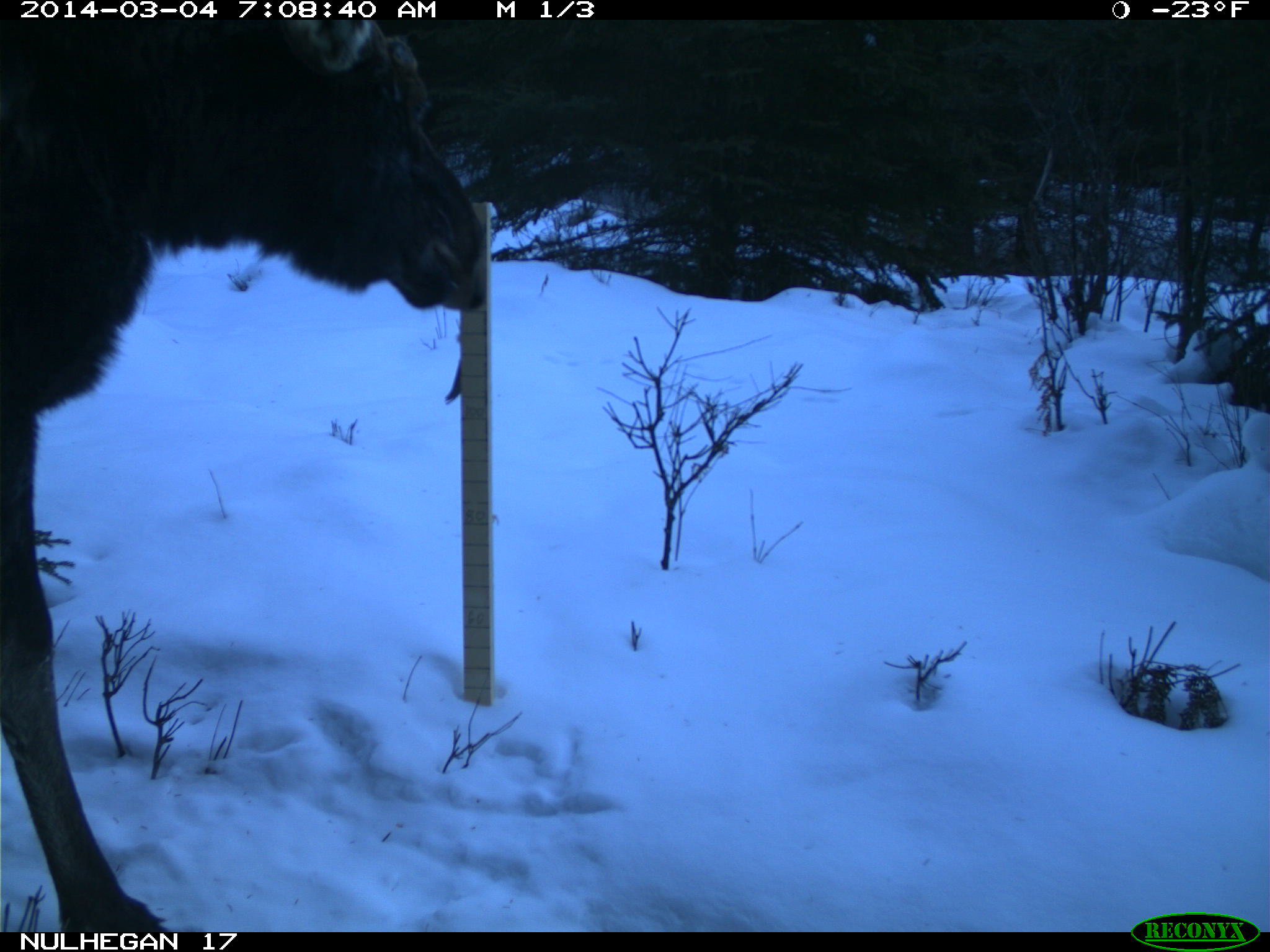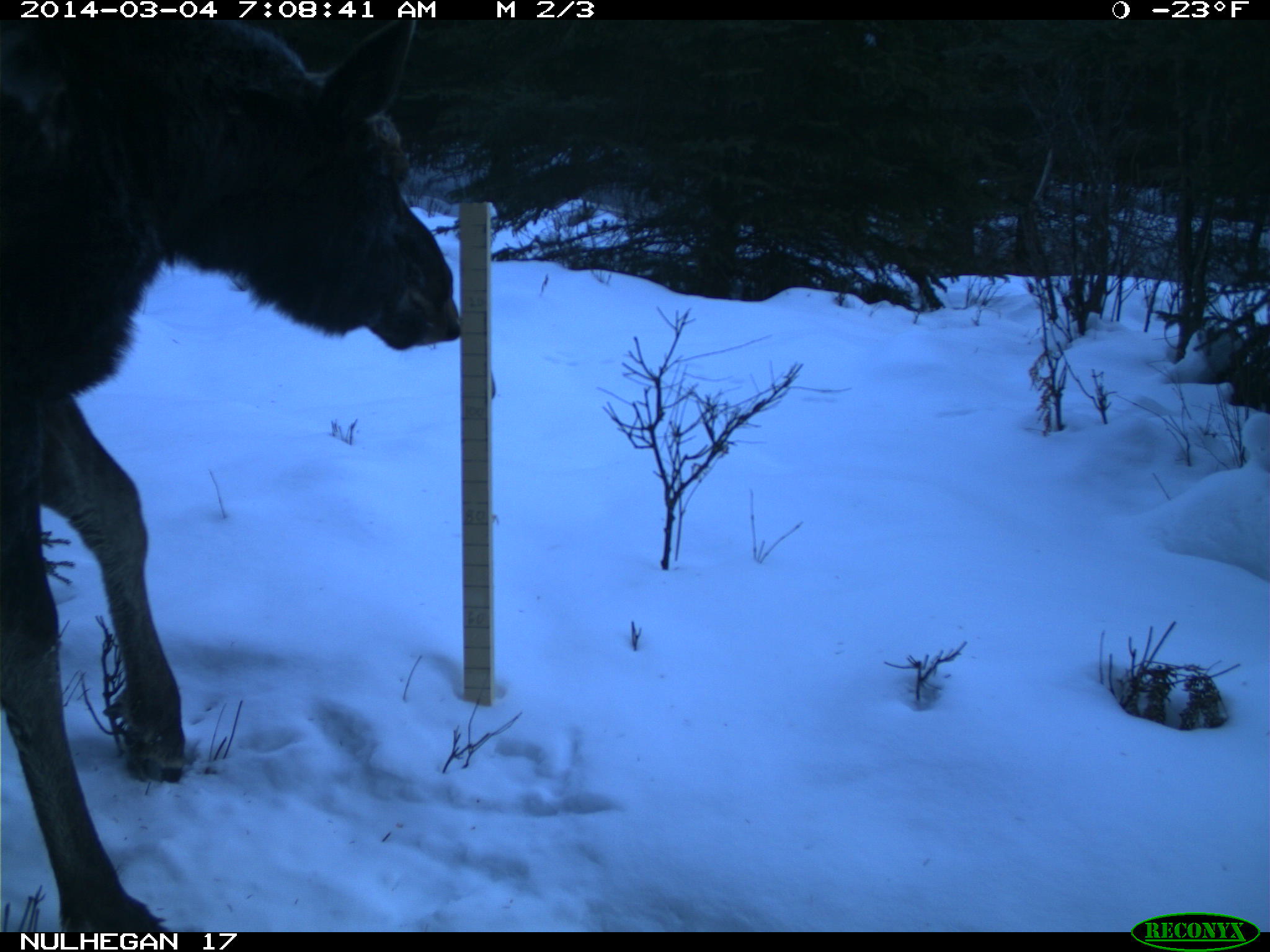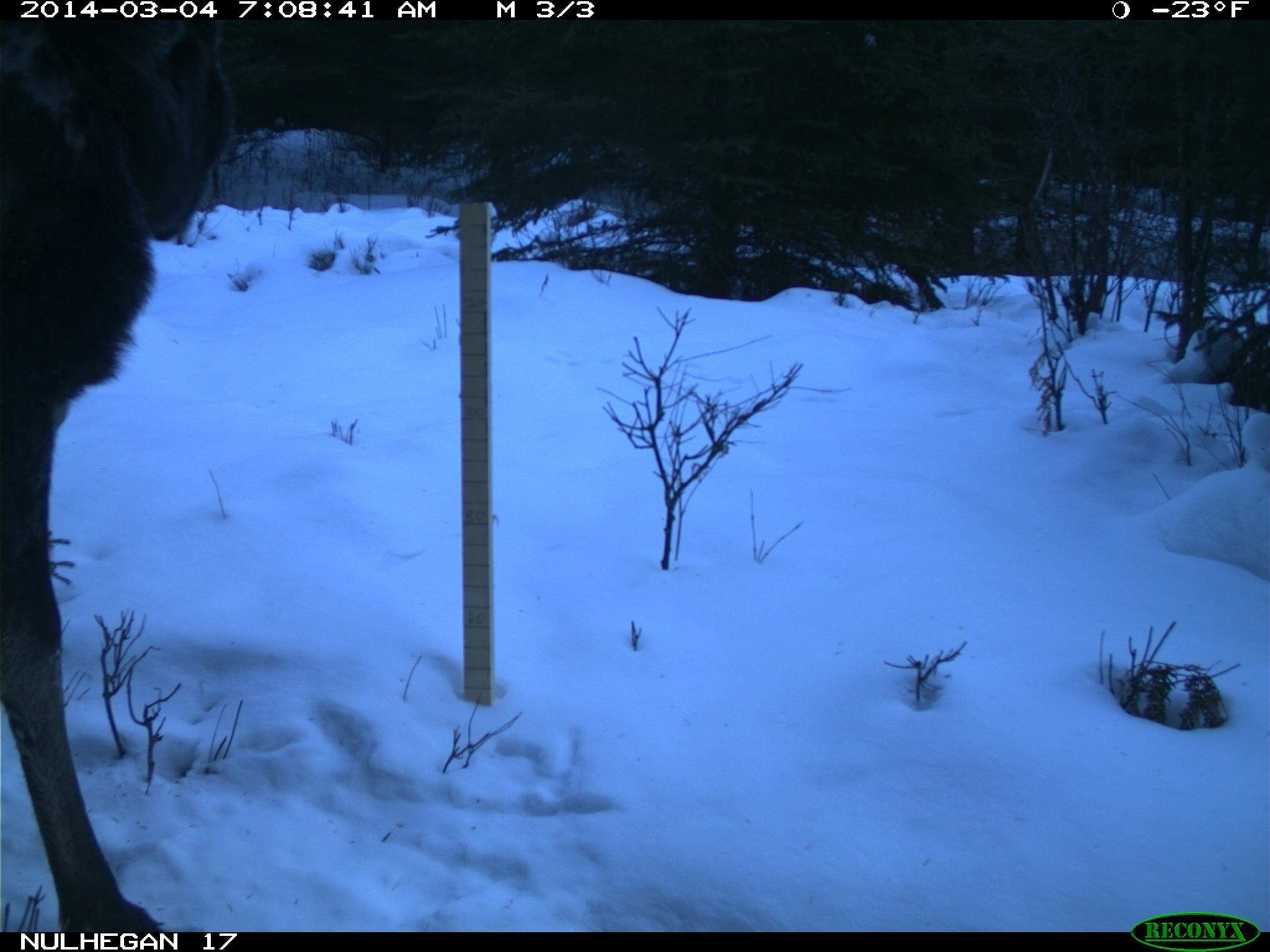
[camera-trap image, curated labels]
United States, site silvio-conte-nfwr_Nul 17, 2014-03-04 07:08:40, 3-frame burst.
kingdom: Animalia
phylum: Chordata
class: Mammalia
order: Artiodactyla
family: Cervidae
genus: Alces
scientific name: Alces alces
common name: moose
Moose (Alces alces).